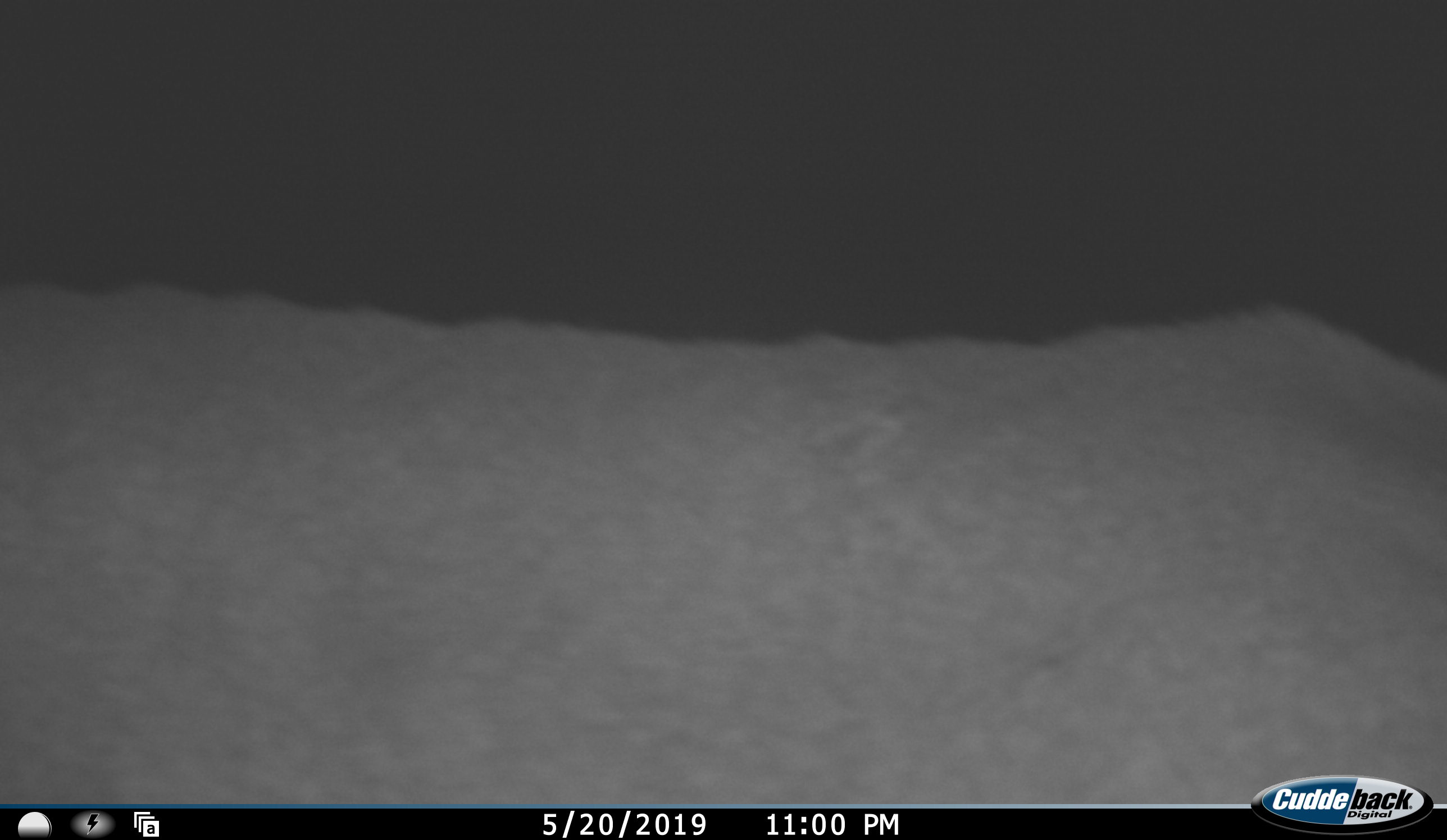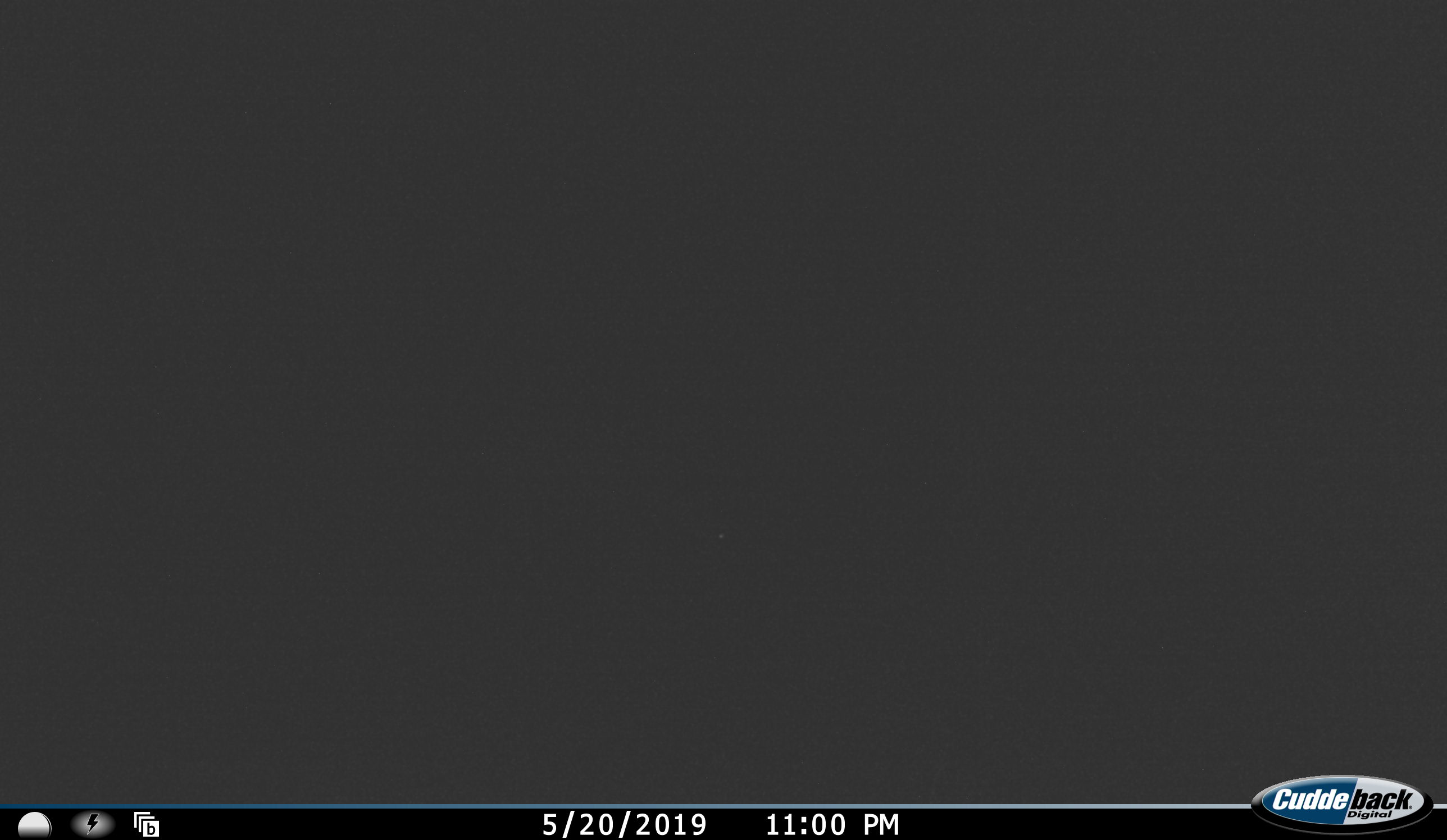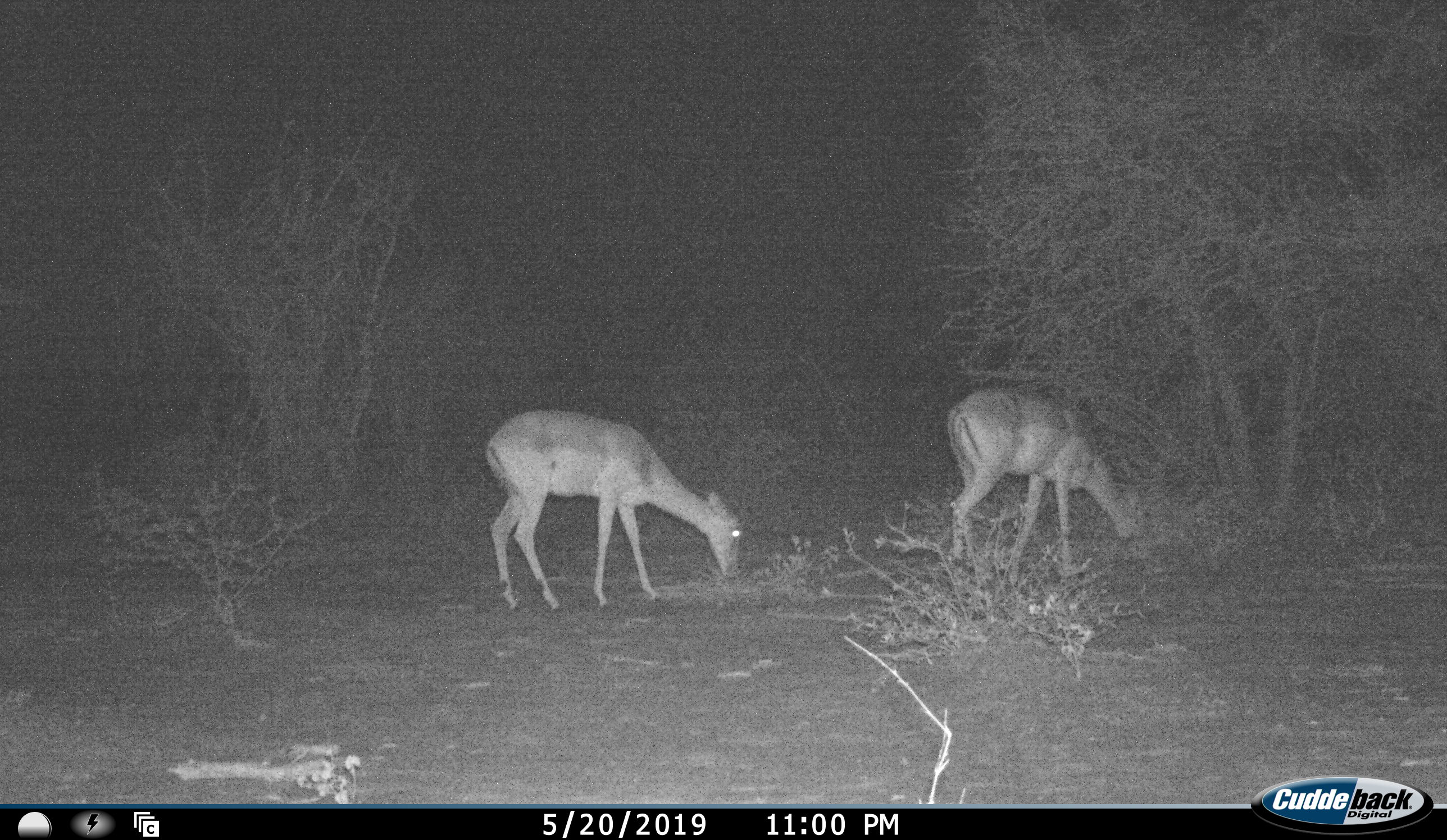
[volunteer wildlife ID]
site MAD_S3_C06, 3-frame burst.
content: unidentified animal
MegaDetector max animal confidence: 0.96